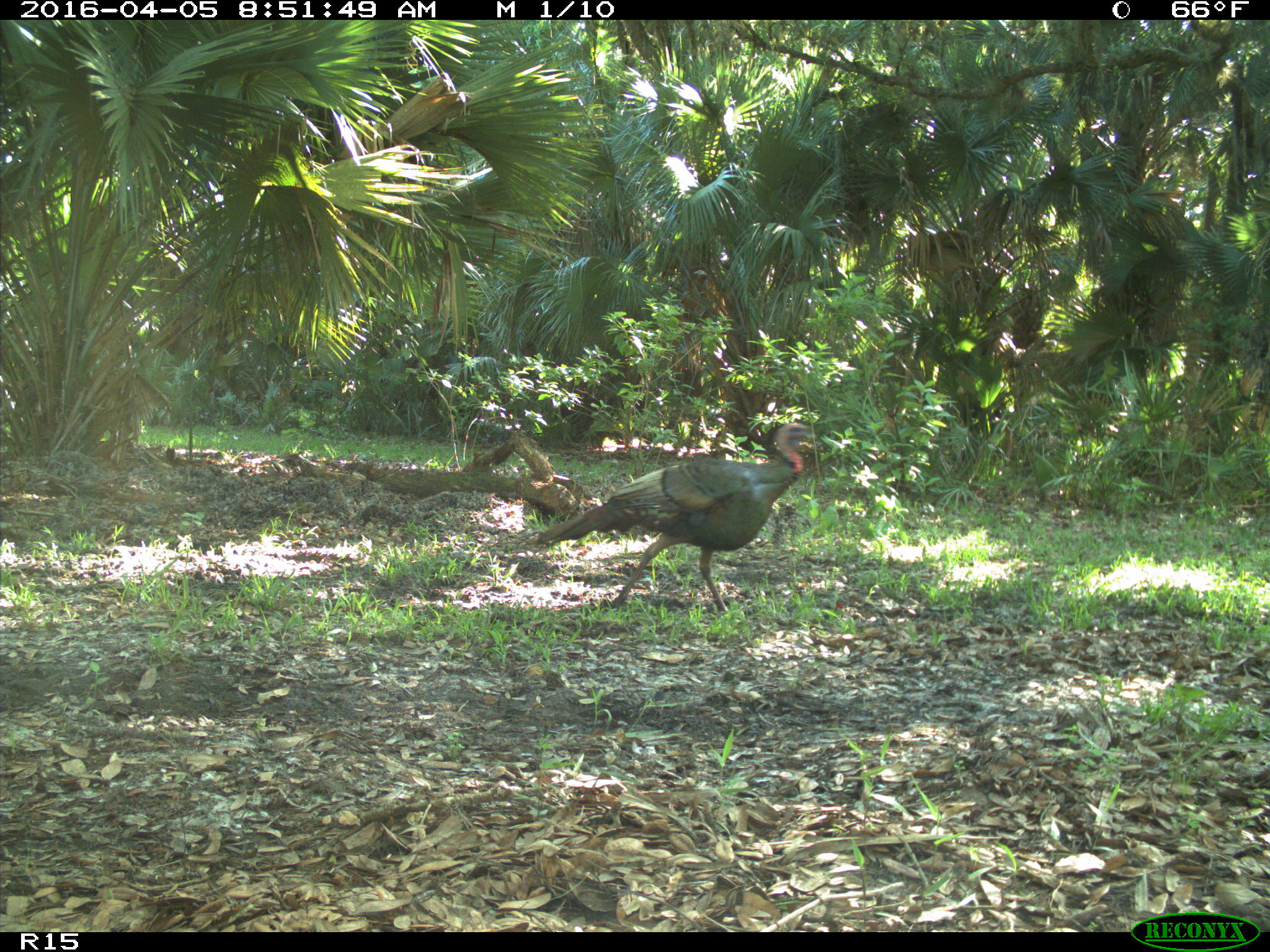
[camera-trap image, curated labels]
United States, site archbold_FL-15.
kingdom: Animalia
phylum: Chordata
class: Aves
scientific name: Aves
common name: birds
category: unidentified bird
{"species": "unidentified bird (birds) (Aves)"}